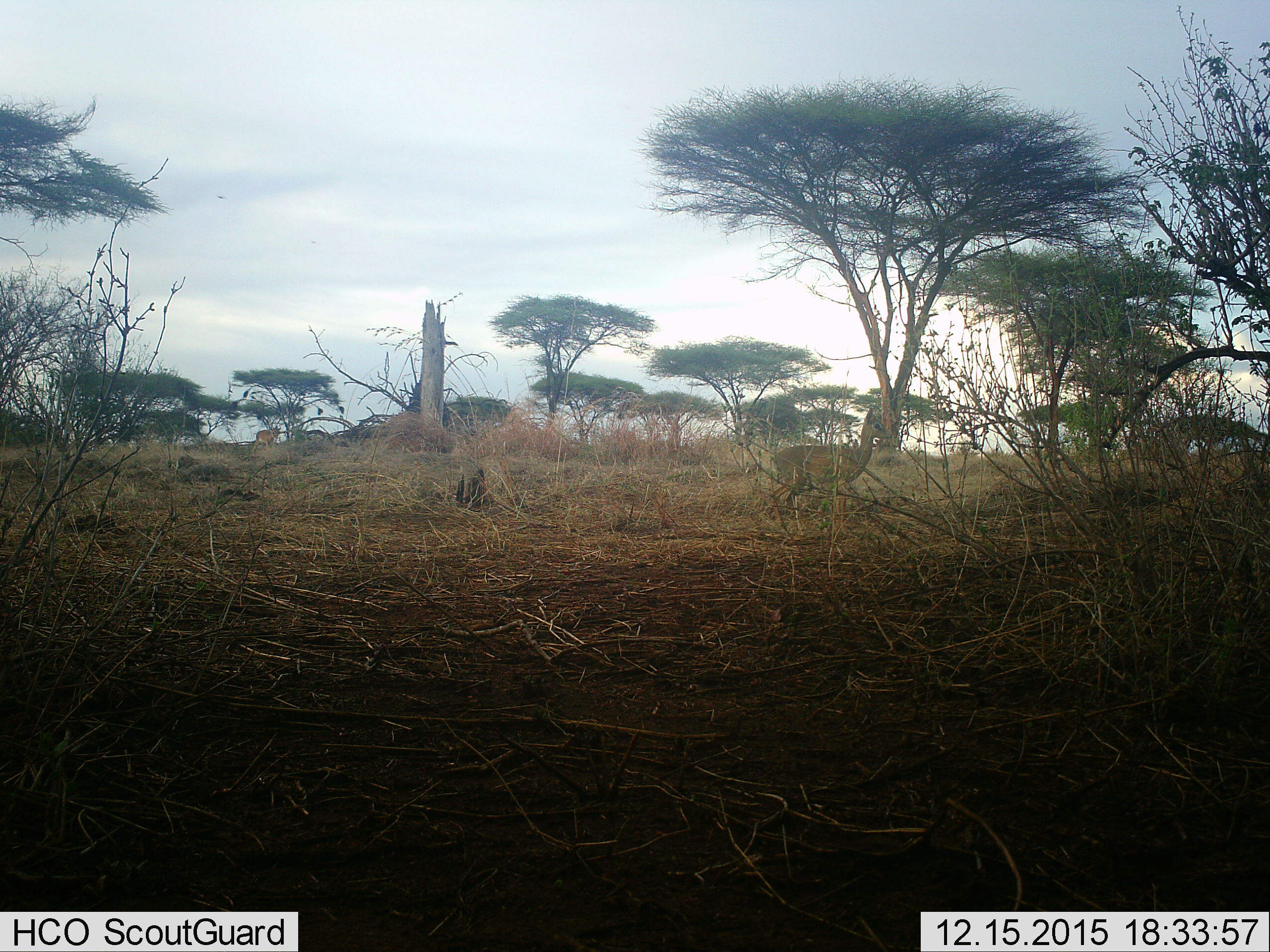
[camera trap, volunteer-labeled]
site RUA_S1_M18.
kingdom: Animalia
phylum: Chordata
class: Mammalia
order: Artiodactyla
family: Bovidae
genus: Madoqua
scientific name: Madoqua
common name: dik-dik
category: dikdik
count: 2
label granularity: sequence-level